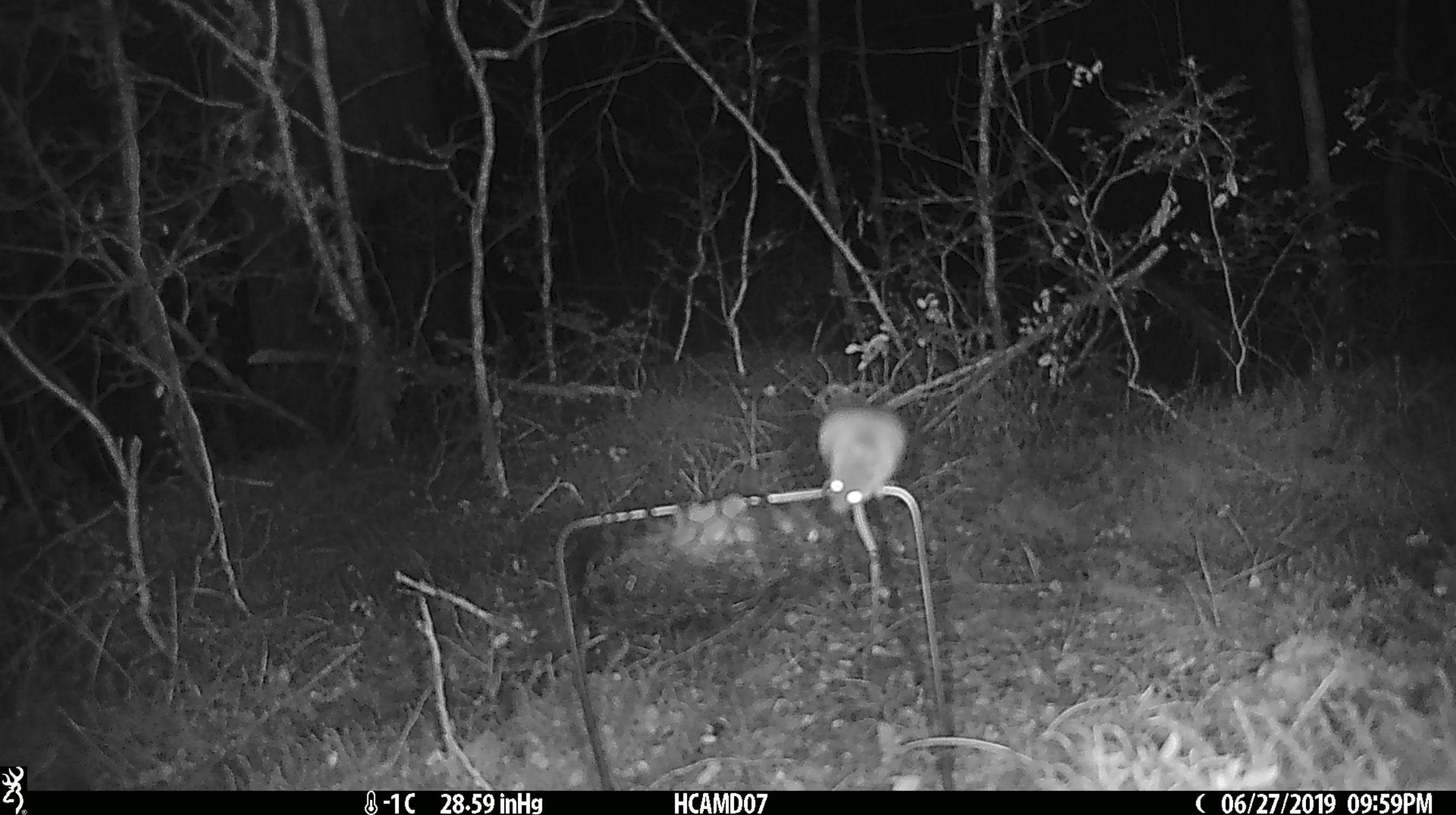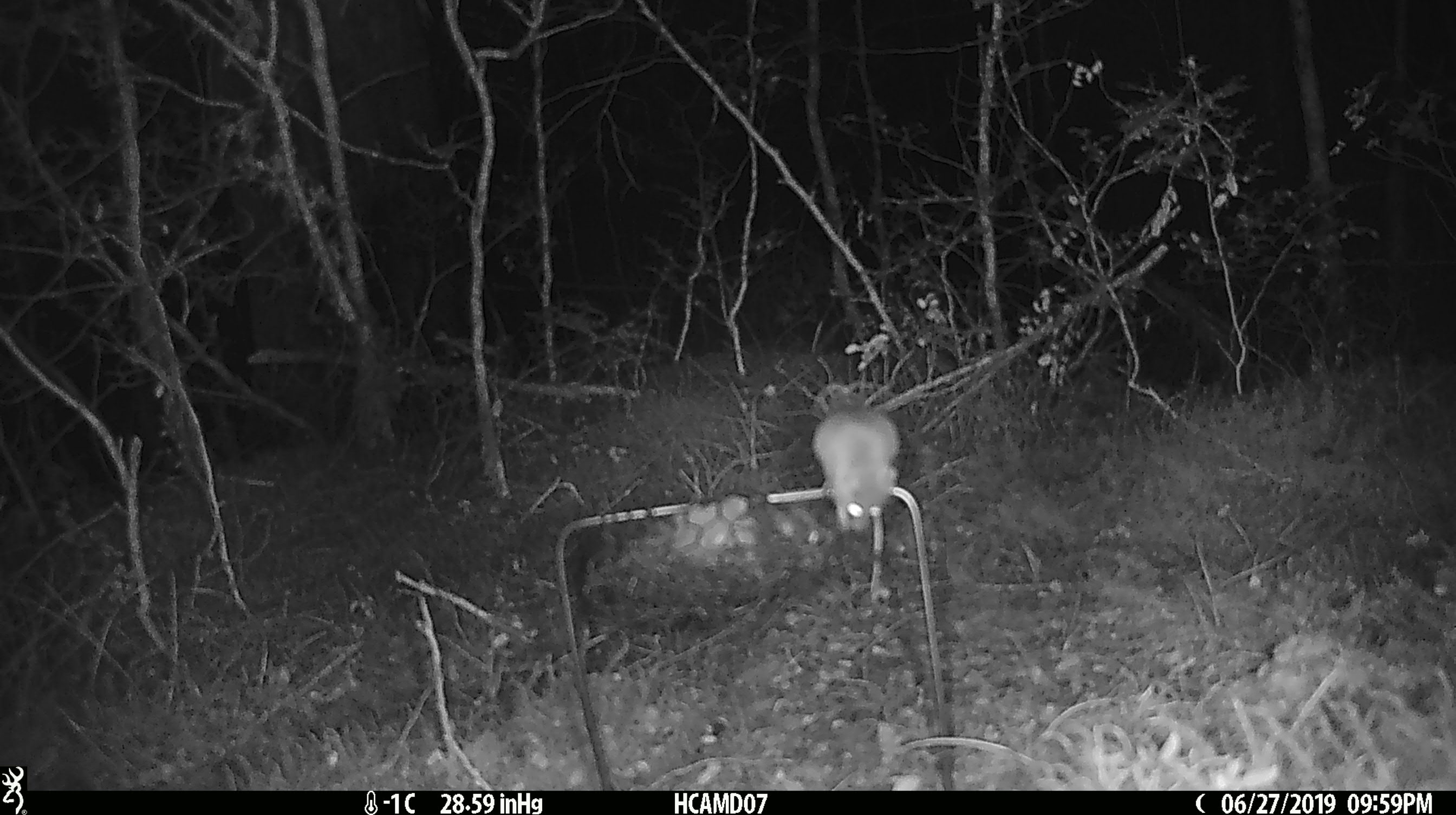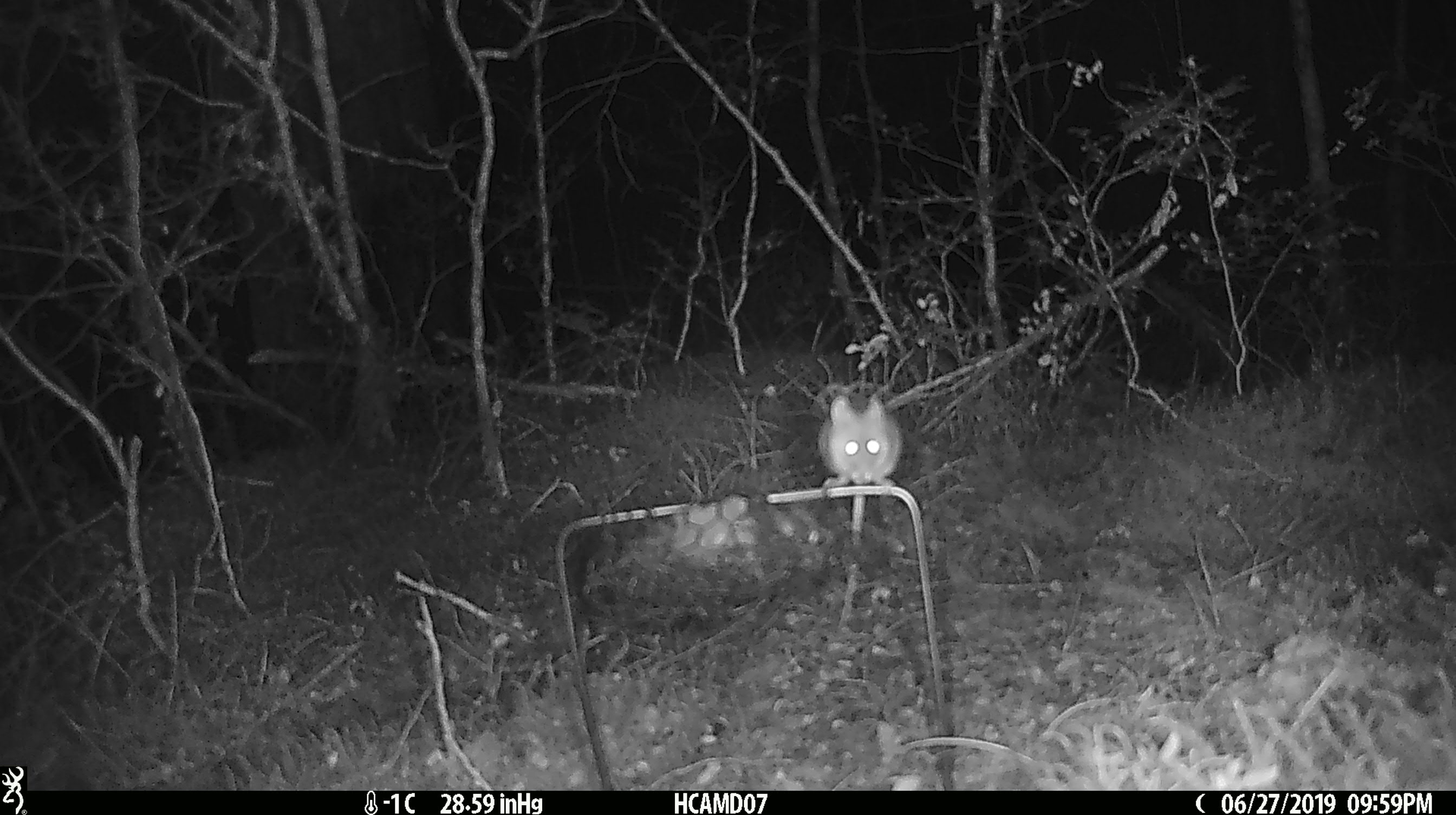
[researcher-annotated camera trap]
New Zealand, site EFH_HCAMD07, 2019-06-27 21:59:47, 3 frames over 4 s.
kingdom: Animalia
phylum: Chordata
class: Mammalia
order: Rodentia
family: Muridae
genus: Mus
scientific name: Mus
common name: mouse